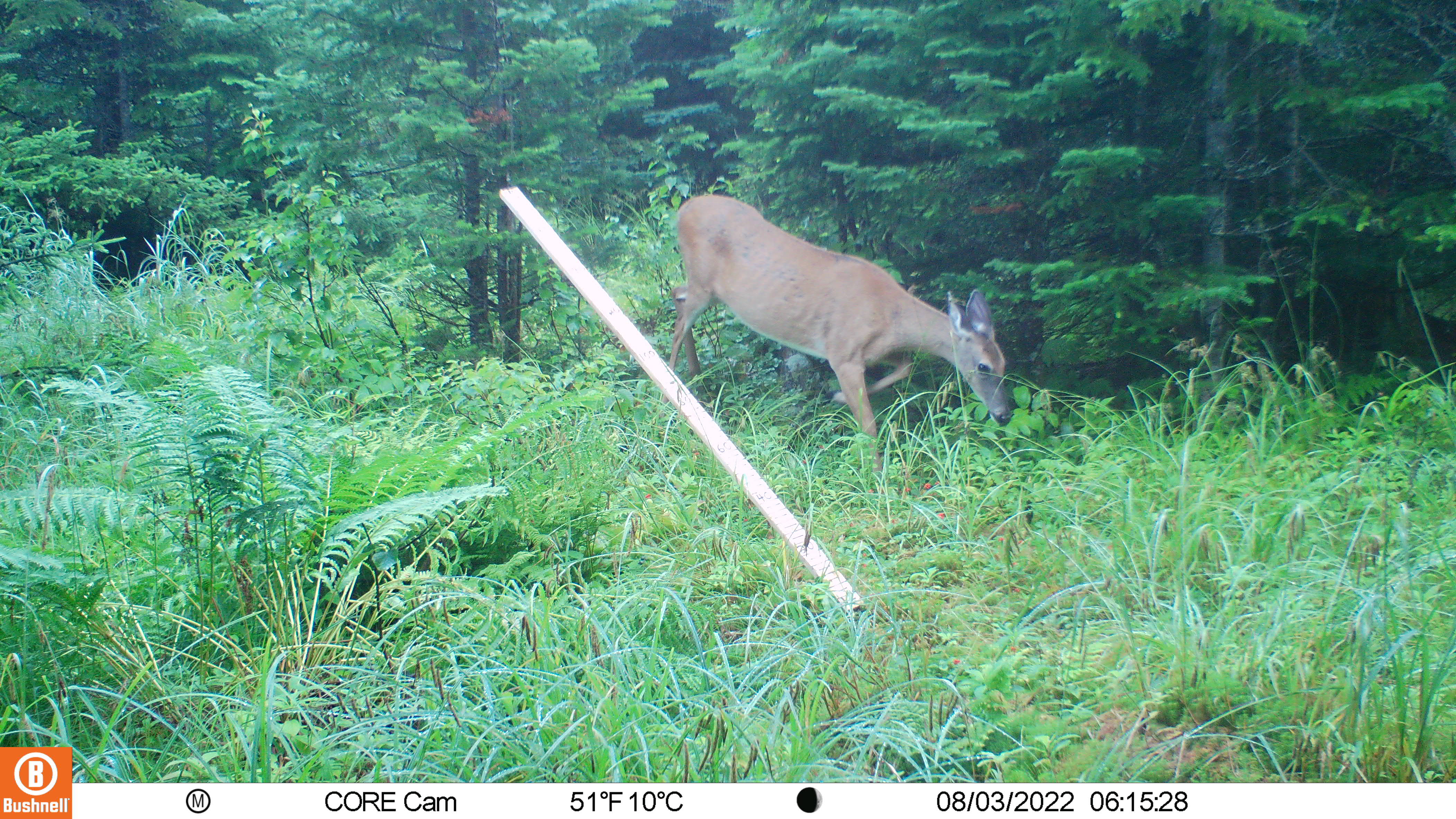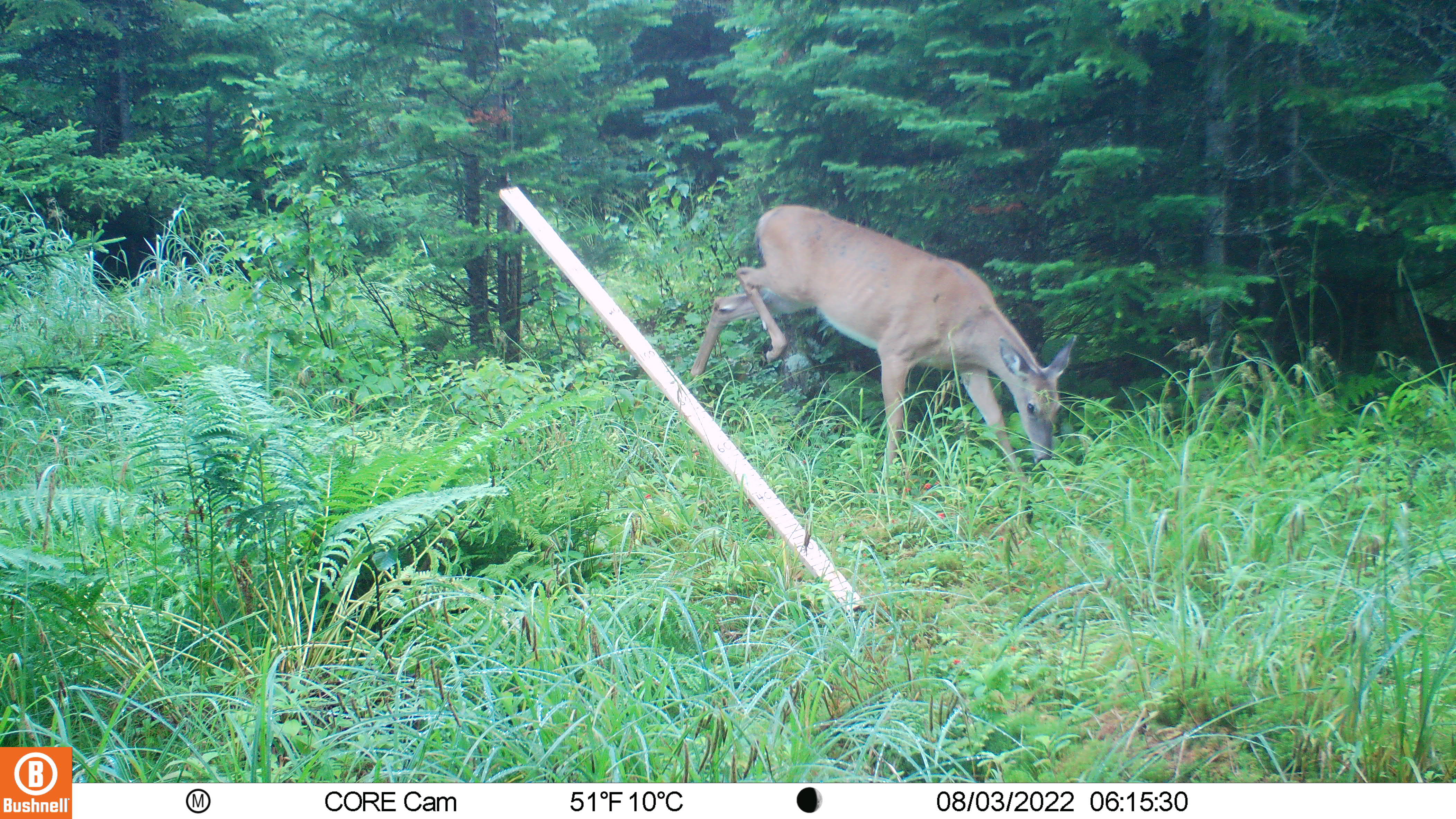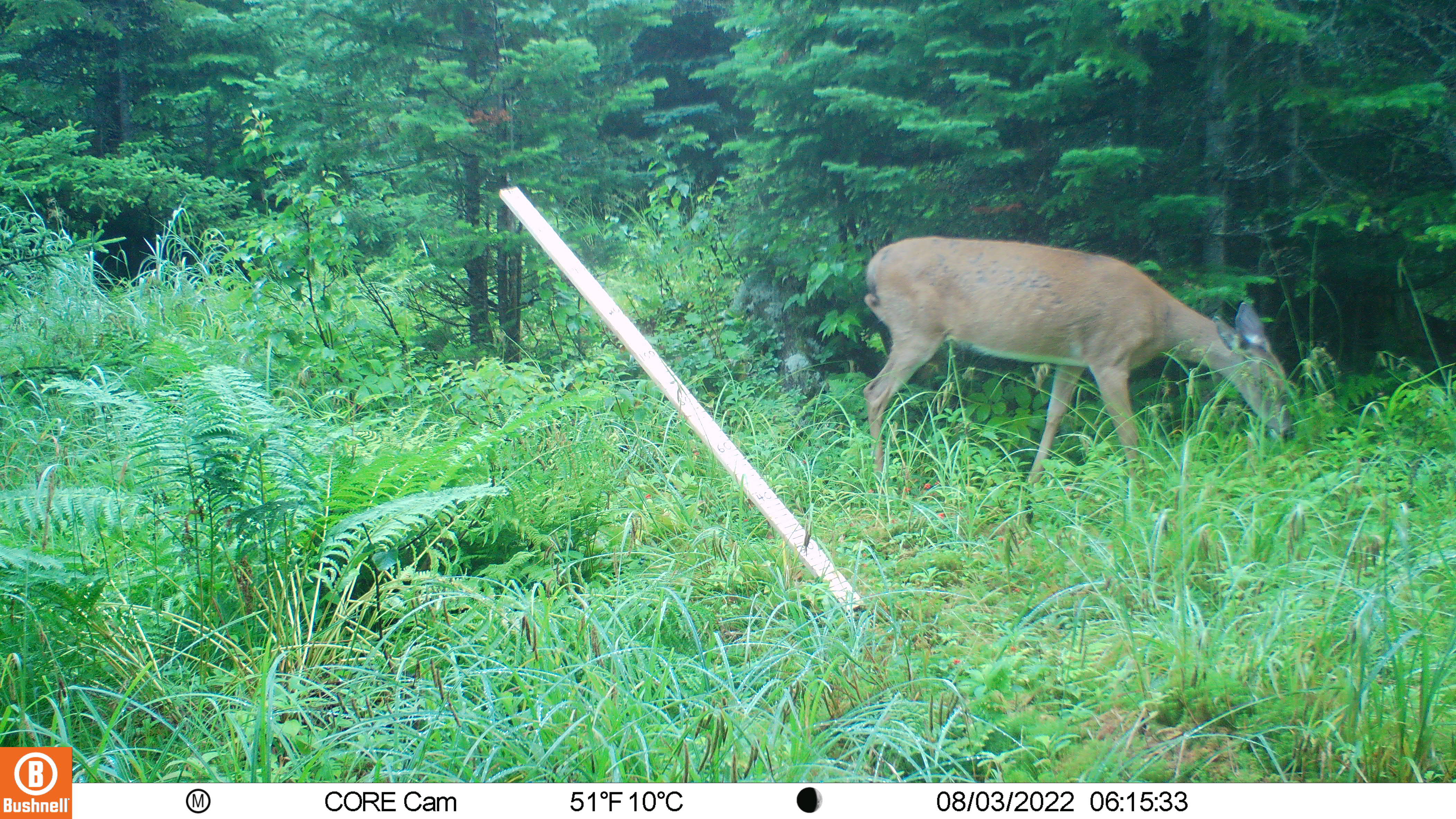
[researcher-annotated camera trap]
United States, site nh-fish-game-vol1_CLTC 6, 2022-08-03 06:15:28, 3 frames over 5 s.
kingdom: Animalia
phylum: Chordata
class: Mammalia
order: Artiodactyla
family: Cervidae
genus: Odocoileus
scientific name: Odocoileus virginianus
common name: white-tailed deer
White-tailed deer (Odocoileus virginianus).